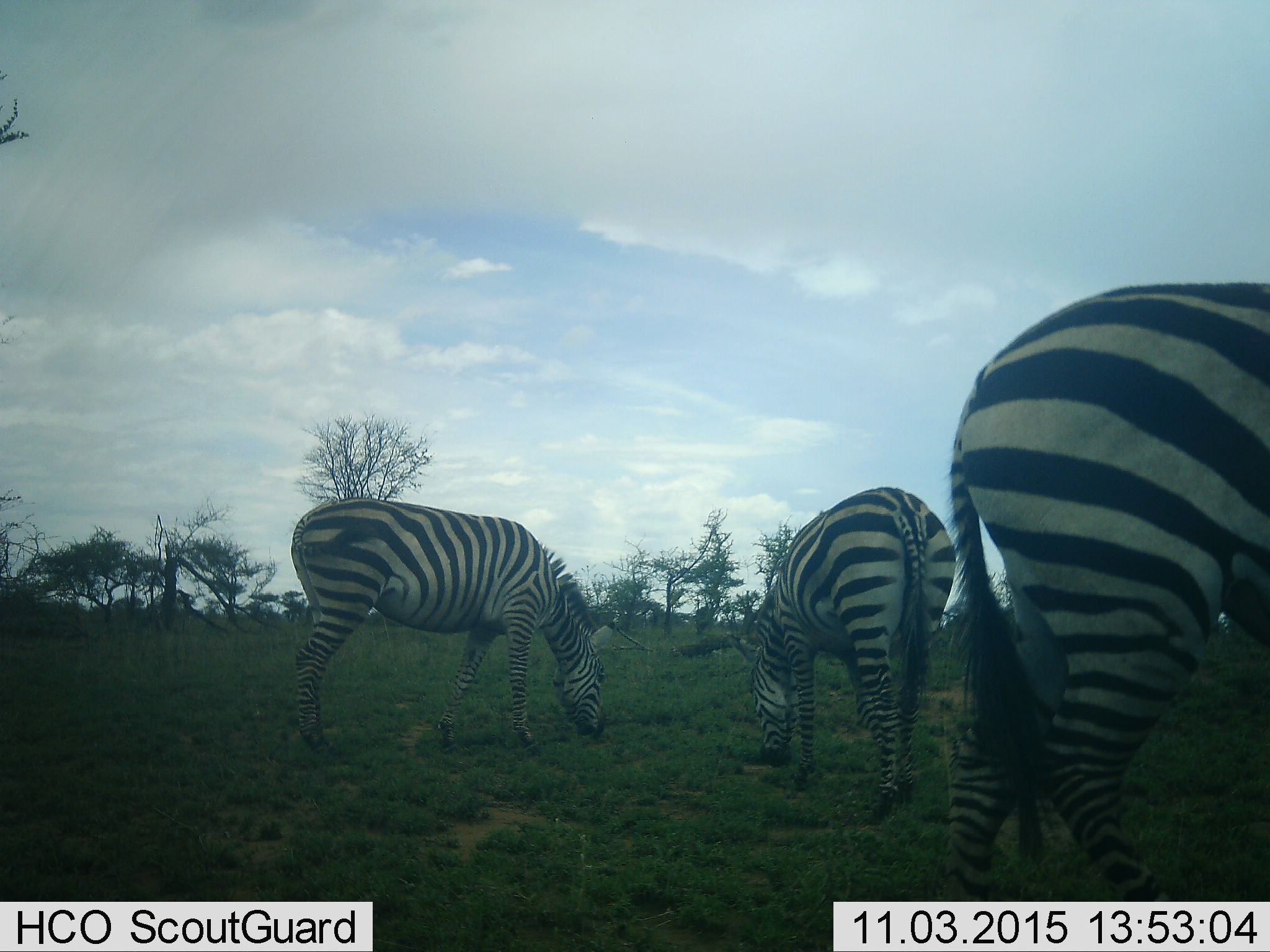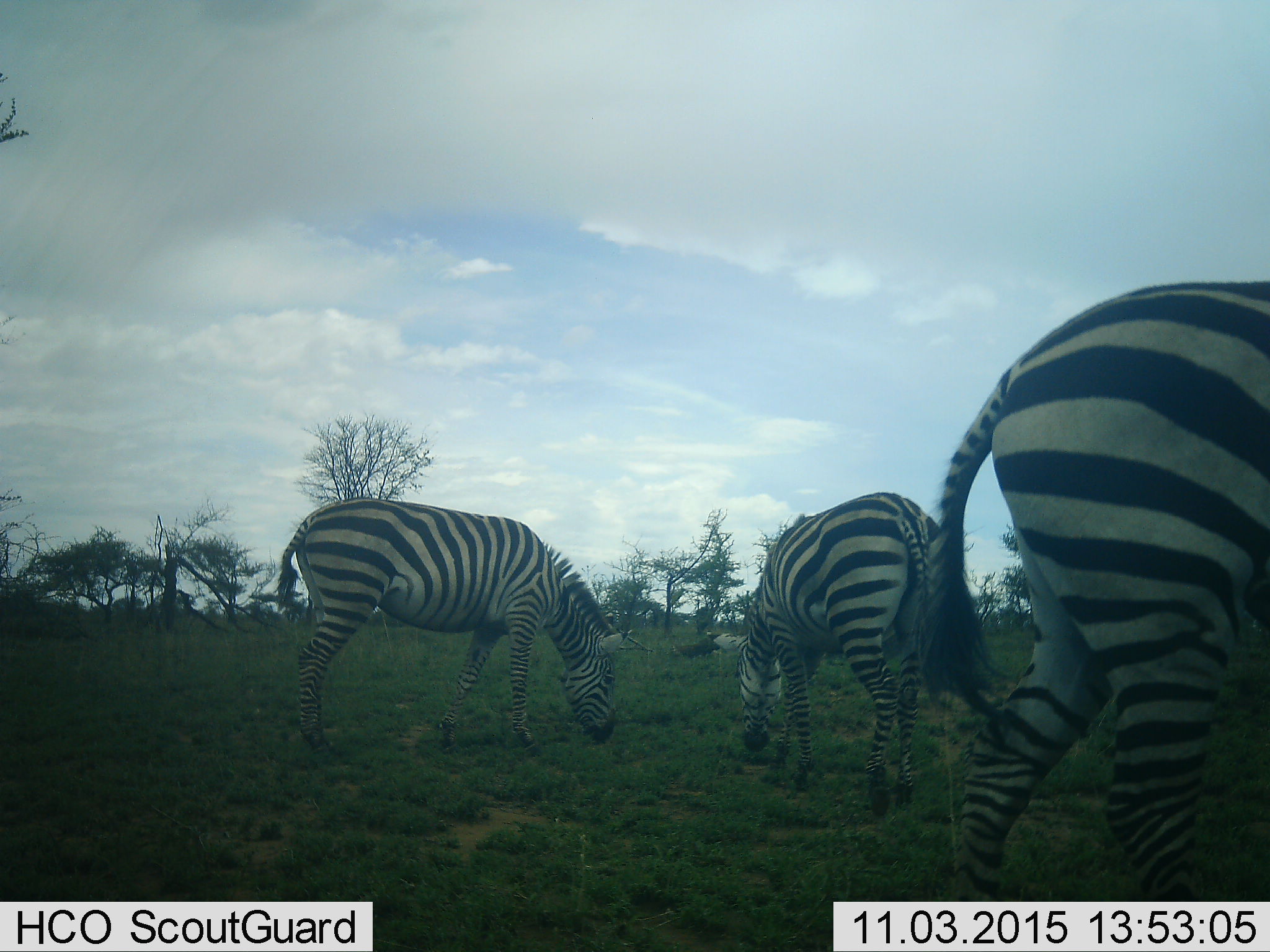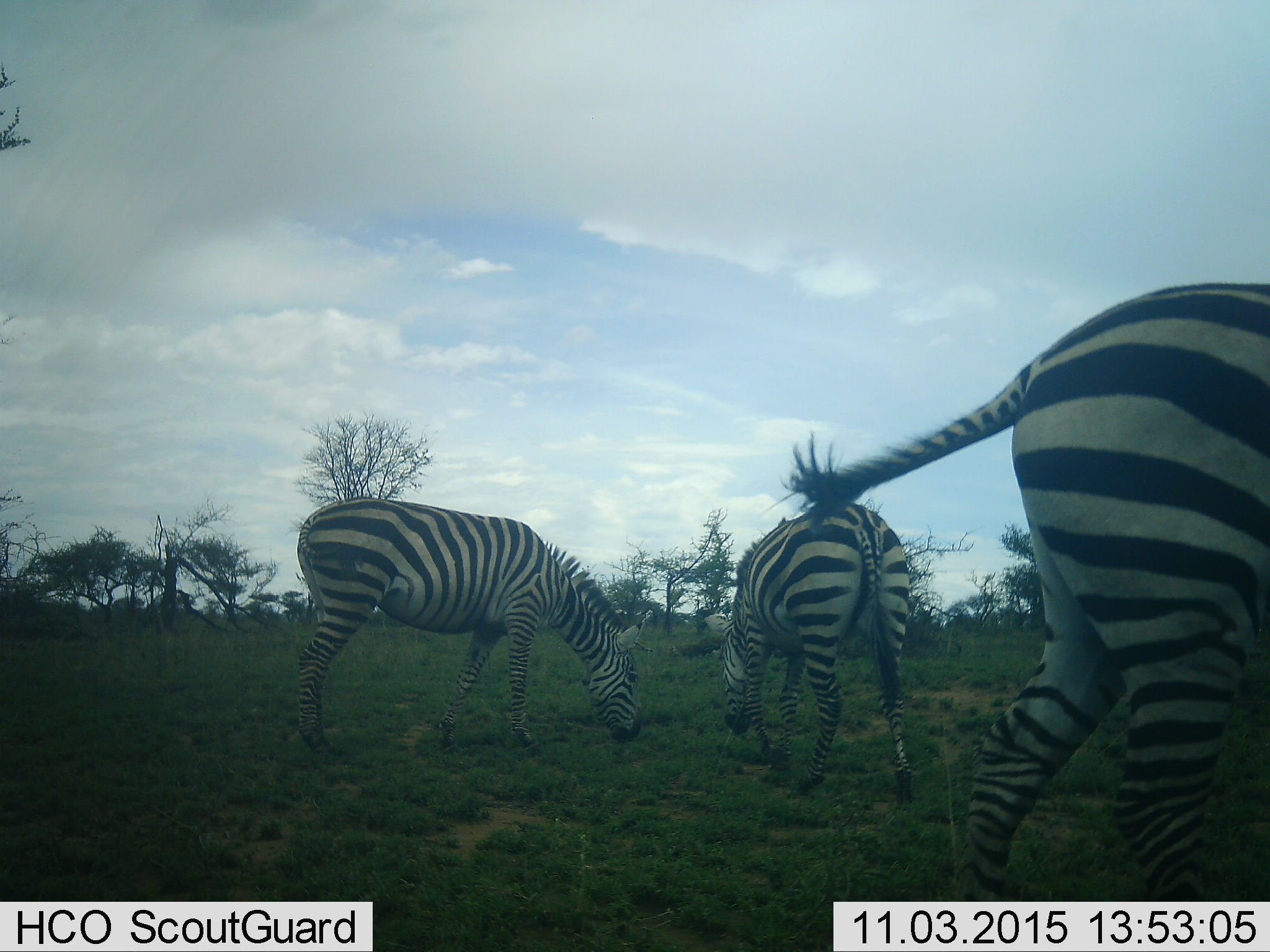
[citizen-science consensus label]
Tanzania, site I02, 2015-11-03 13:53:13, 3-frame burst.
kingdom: Animalia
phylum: Chordata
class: Mammalia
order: Perissodactyla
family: Equidae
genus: Equus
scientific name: Equus quagga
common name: plains zebra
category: zebra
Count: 3.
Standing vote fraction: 40%.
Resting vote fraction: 0%.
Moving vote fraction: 20%.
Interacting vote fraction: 0%.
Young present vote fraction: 0%.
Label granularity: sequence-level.